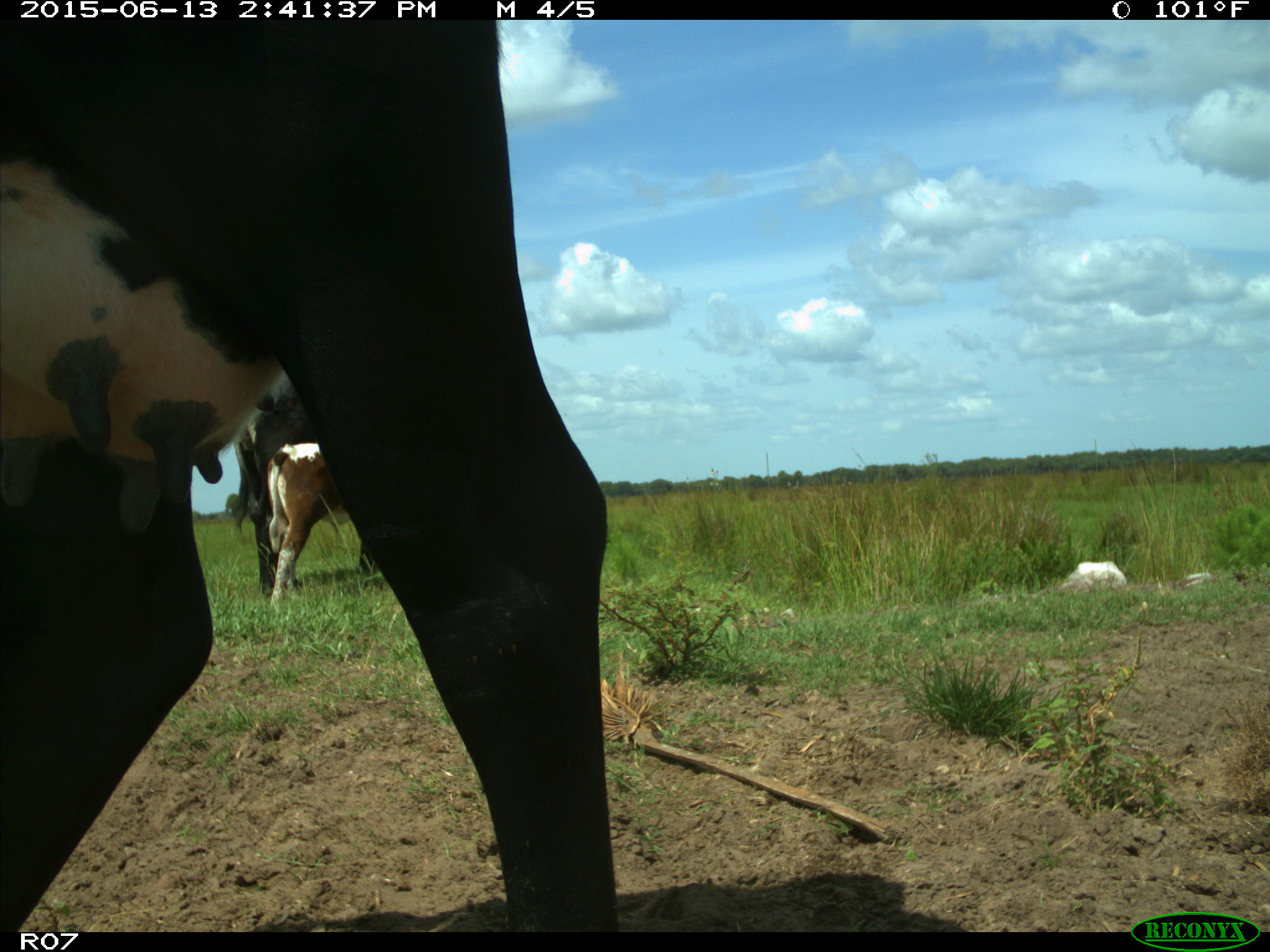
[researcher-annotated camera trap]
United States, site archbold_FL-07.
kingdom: Animalia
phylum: Chordata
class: Mammalia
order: Artiodactyla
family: Bovidae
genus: Bos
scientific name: Bos taurus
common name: domestic cow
Bos taurus (domestic cow).